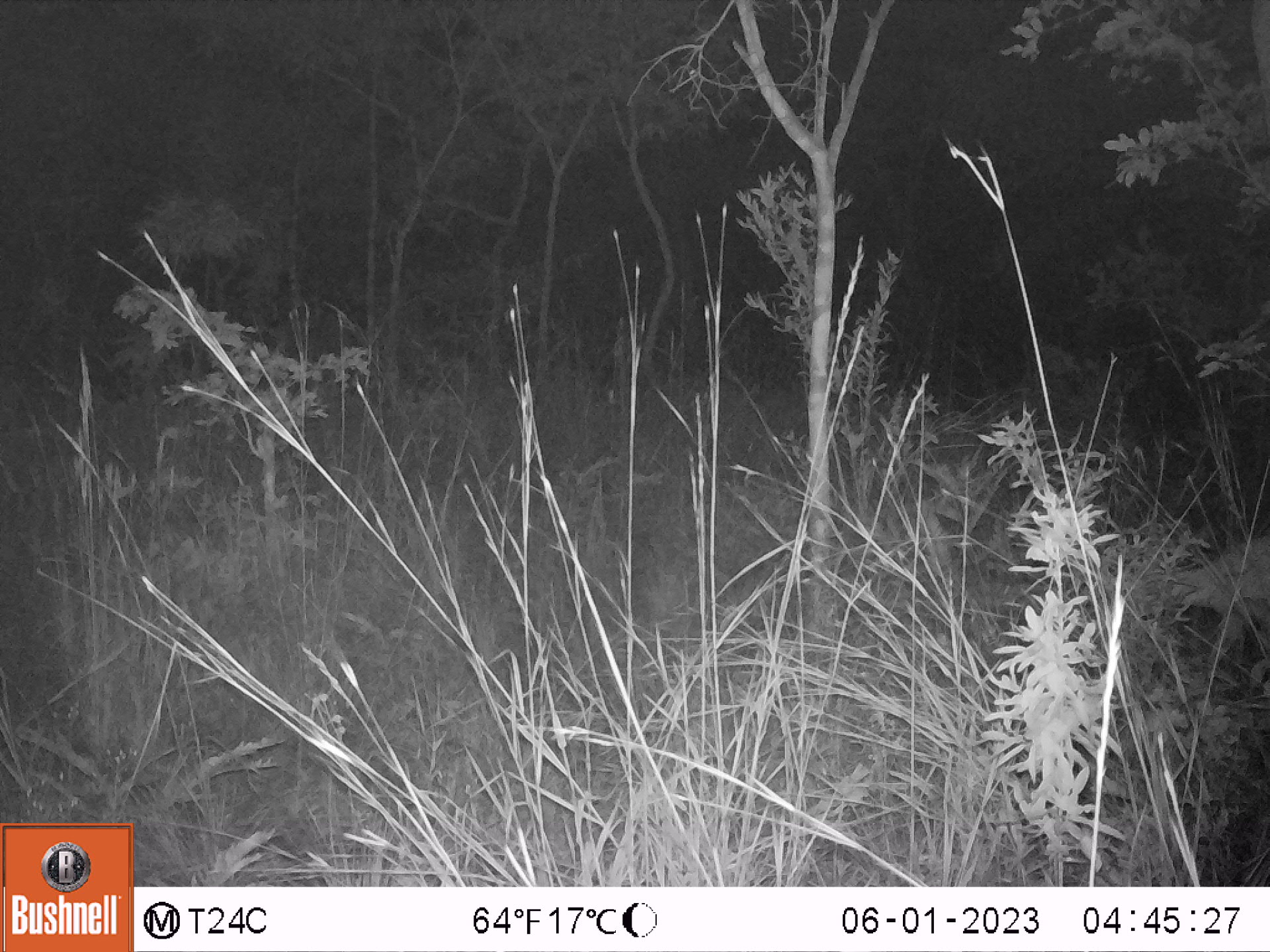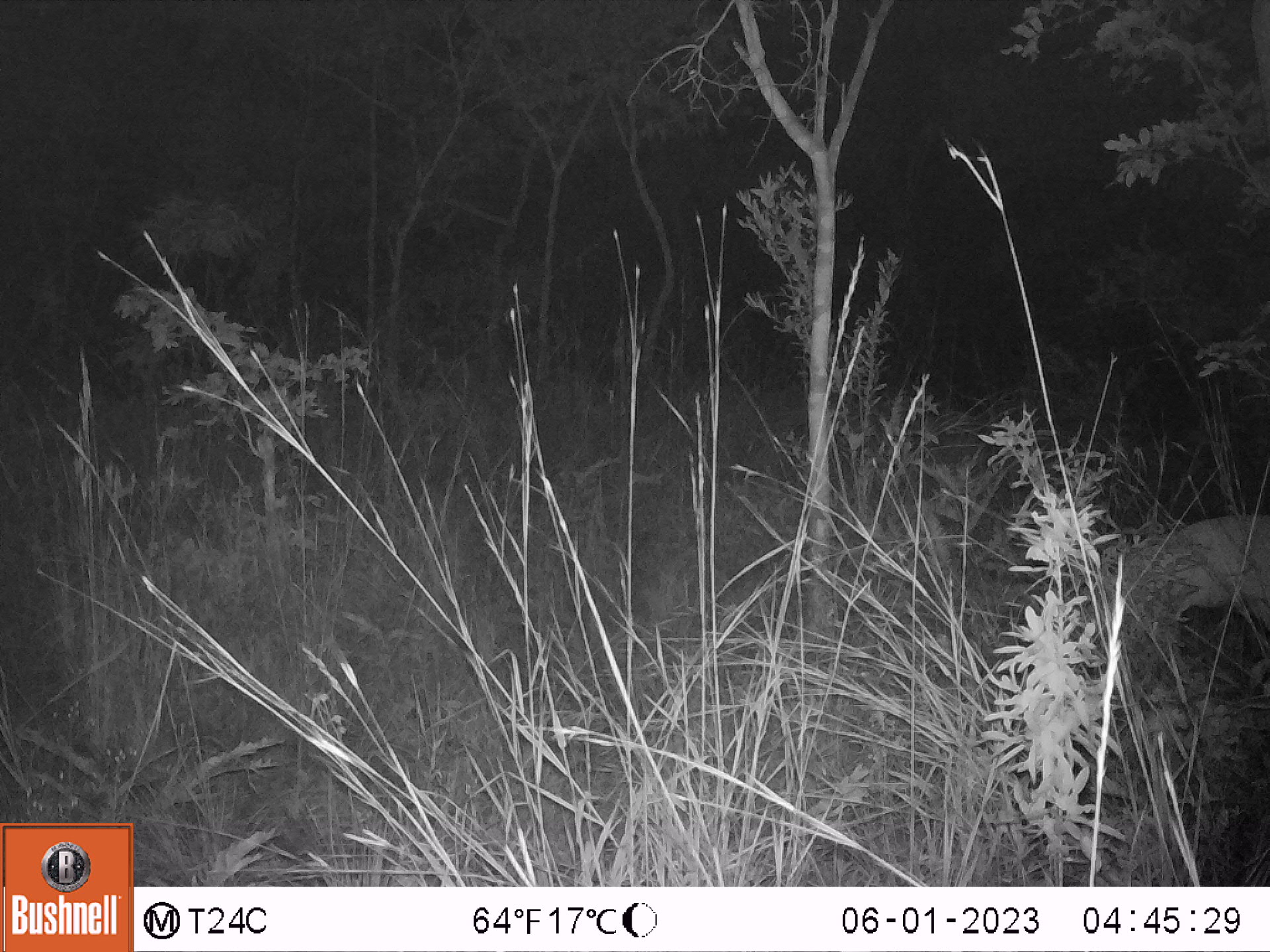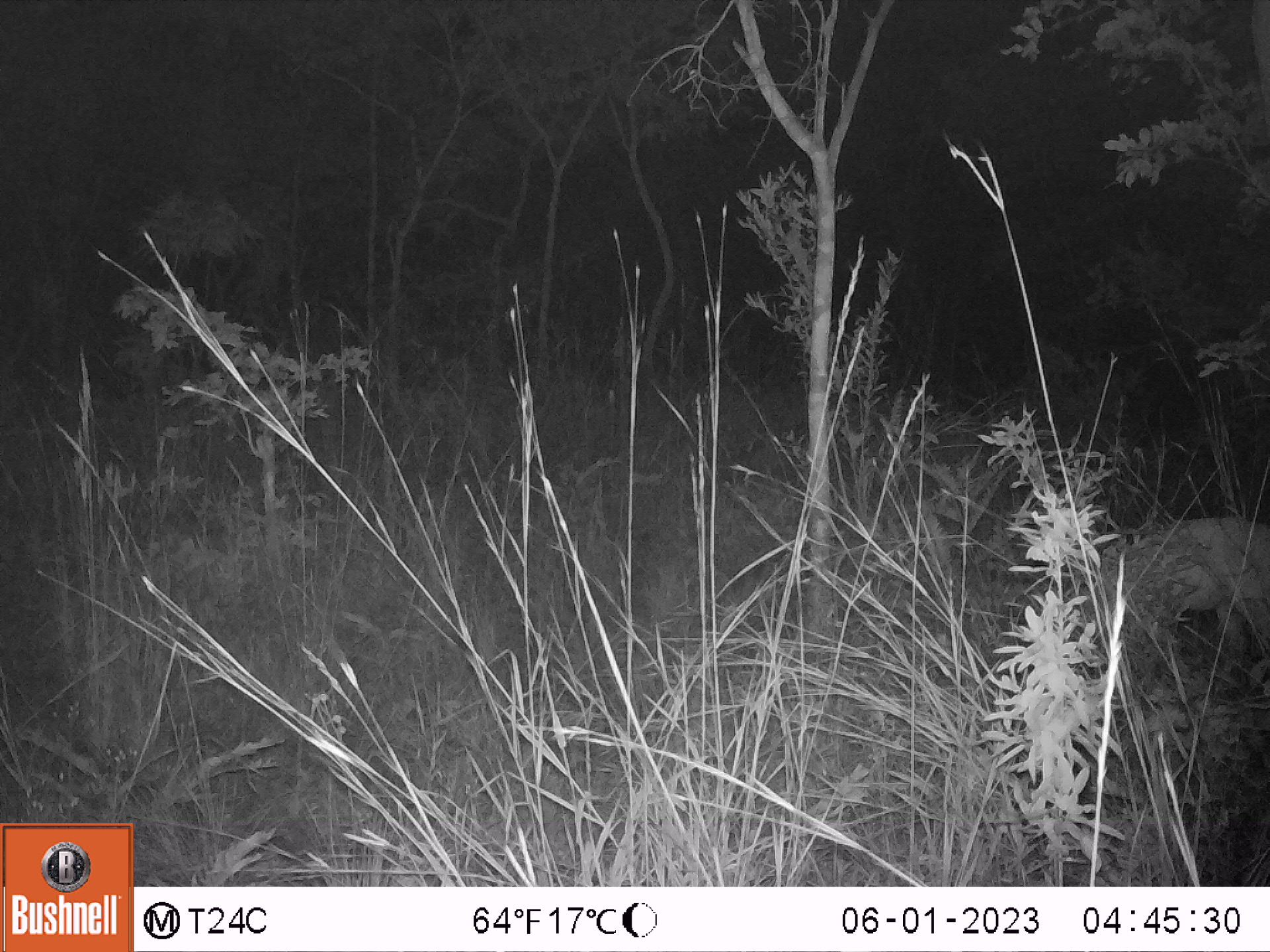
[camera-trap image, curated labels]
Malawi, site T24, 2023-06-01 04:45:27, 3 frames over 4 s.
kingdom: Animalia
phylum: Chordata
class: Mammalia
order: Artiodactyla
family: Bovidae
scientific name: Antilopinae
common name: small antelope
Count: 1.